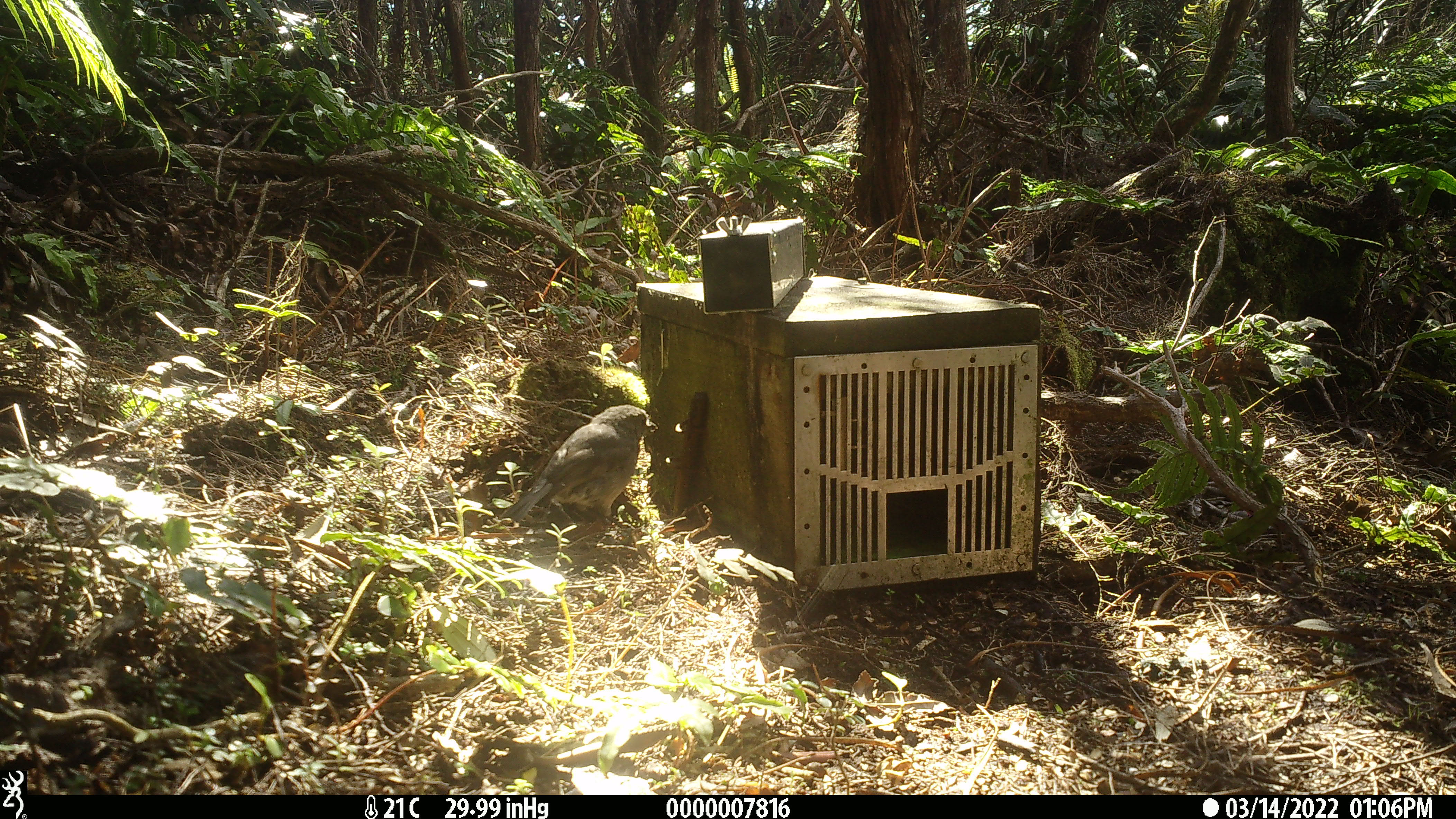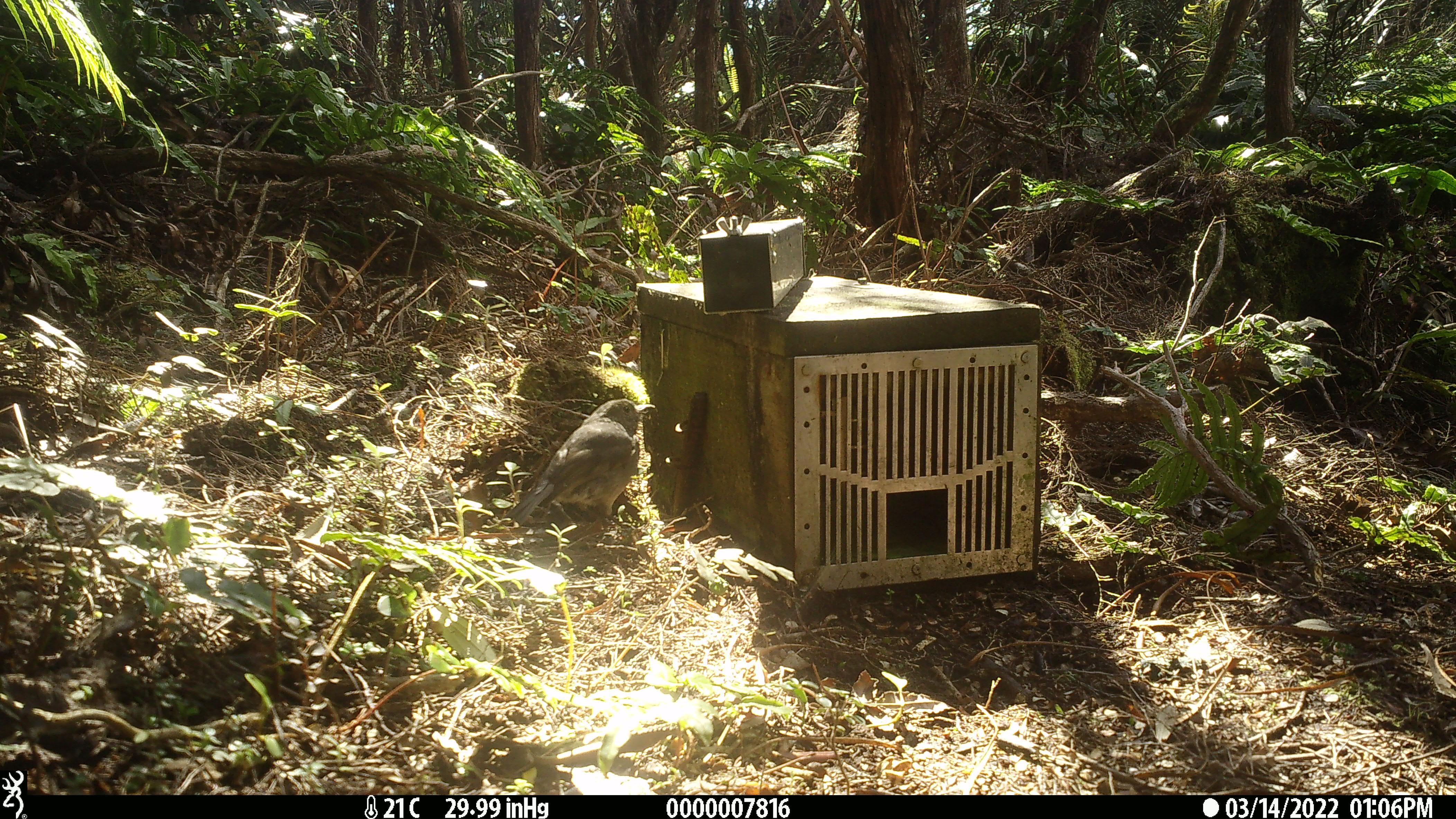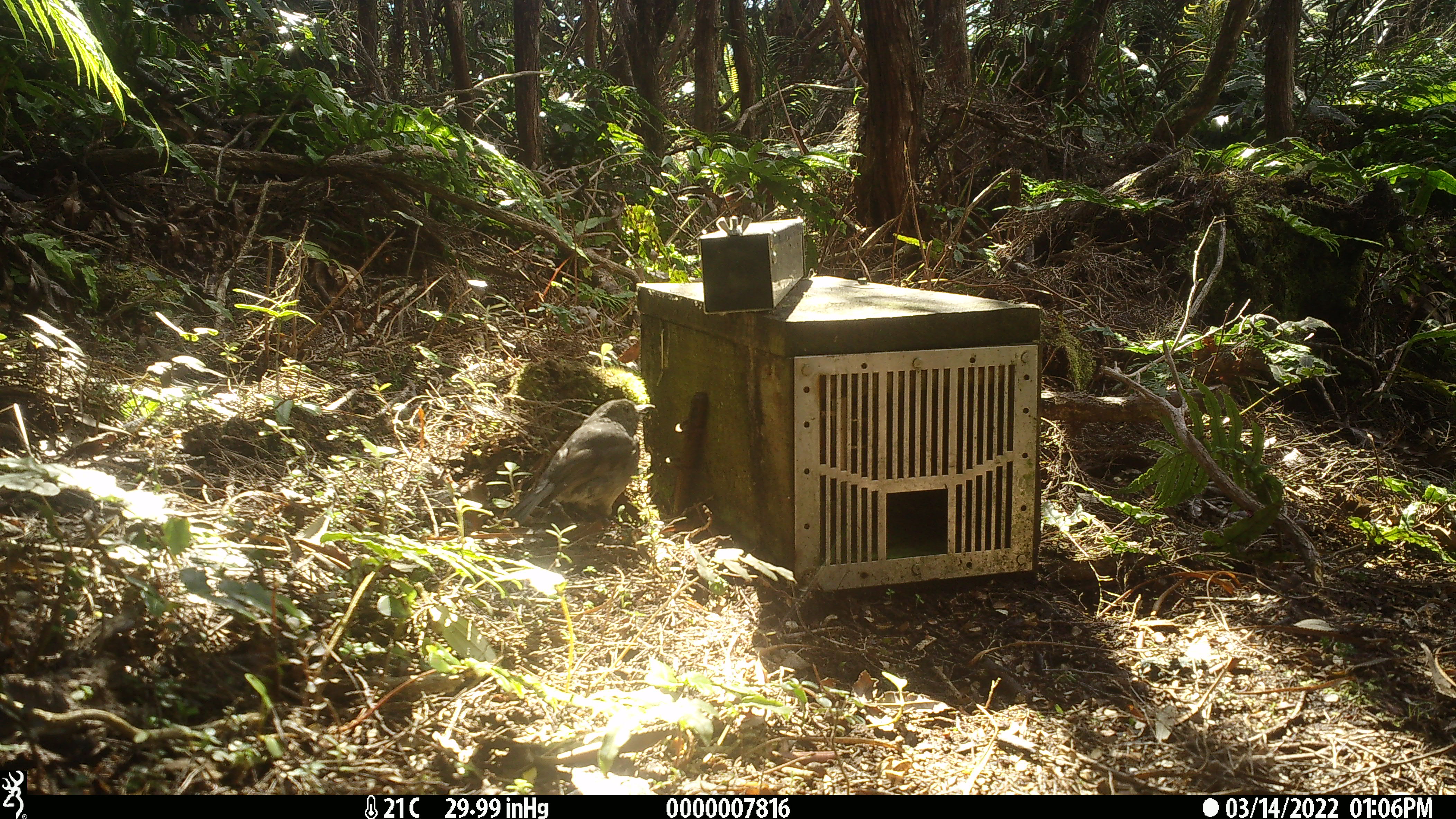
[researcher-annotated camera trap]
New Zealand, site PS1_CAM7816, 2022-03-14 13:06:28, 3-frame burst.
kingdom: Animalia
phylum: Chordata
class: Aves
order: Passeriformes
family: Petroicidae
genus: Petroica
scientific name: Petroica australis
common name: new zealand robin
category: robin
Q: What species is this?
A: Robin (new zealand robin) (Petroica australis).